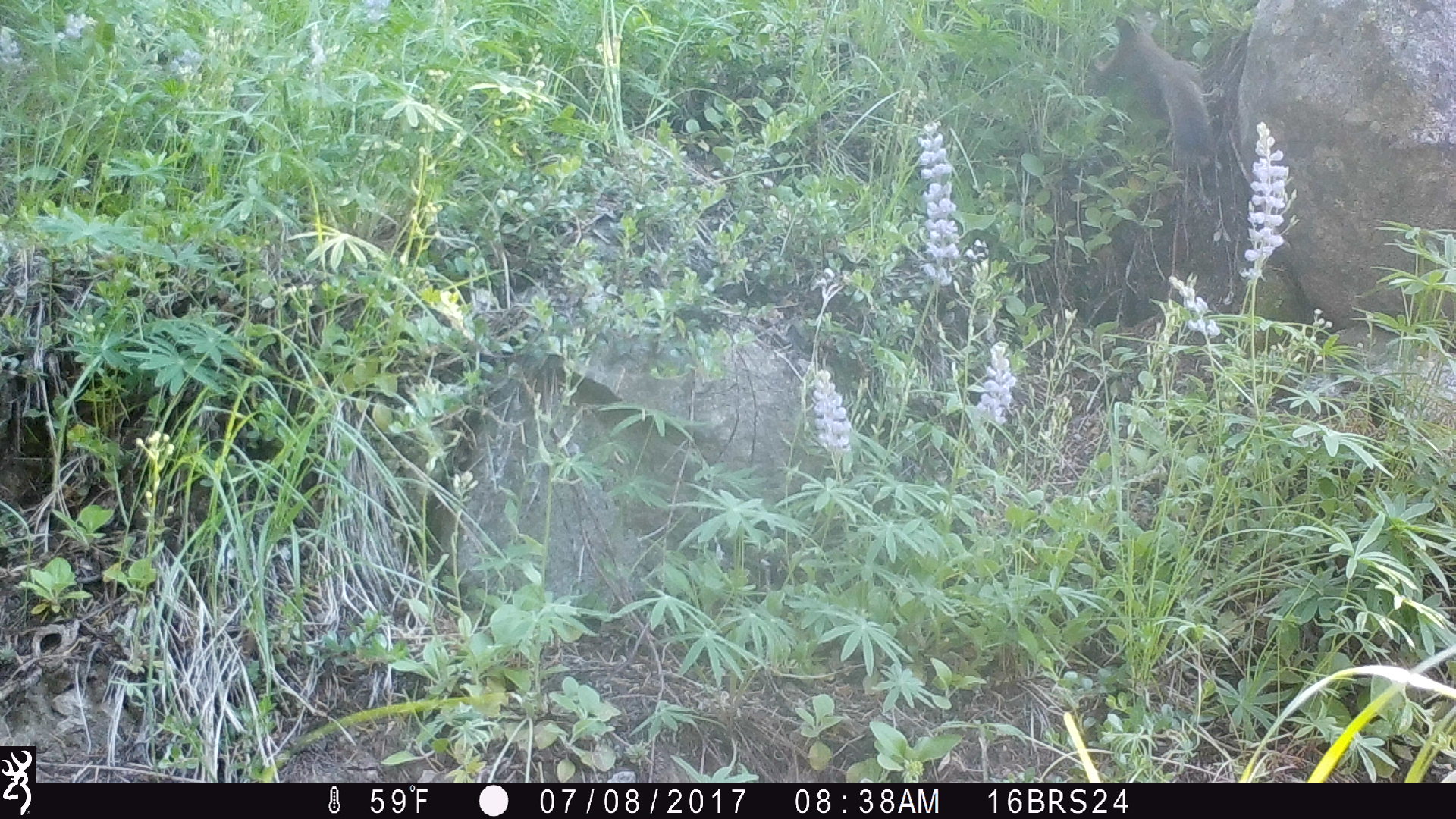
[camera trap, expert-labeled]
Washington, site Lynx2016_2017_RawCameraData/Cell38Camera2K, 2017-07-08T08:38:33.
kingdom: Animalia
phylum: Chordata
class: Mammalia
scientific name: Mammalia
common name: small mammal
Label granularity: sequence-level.